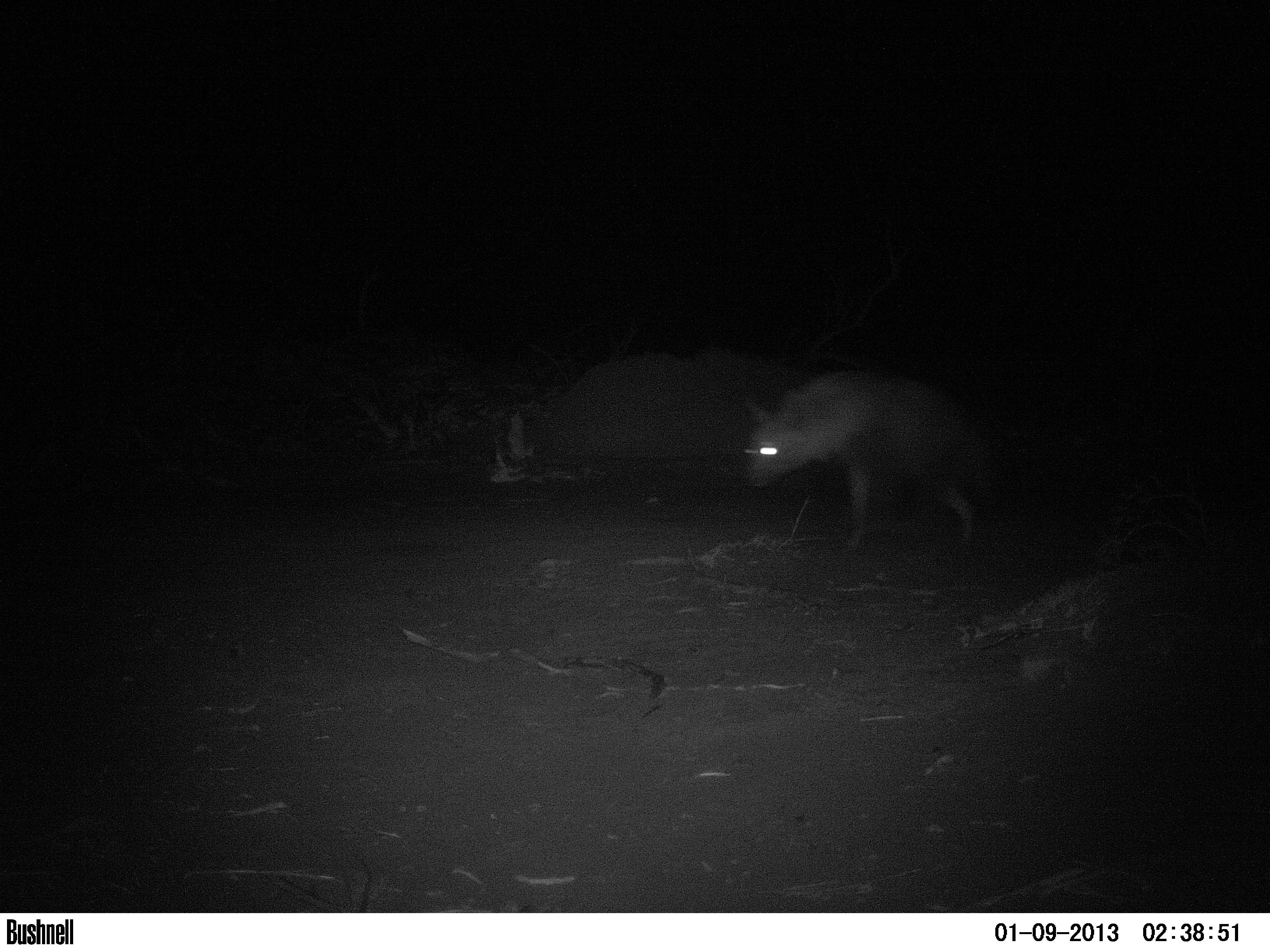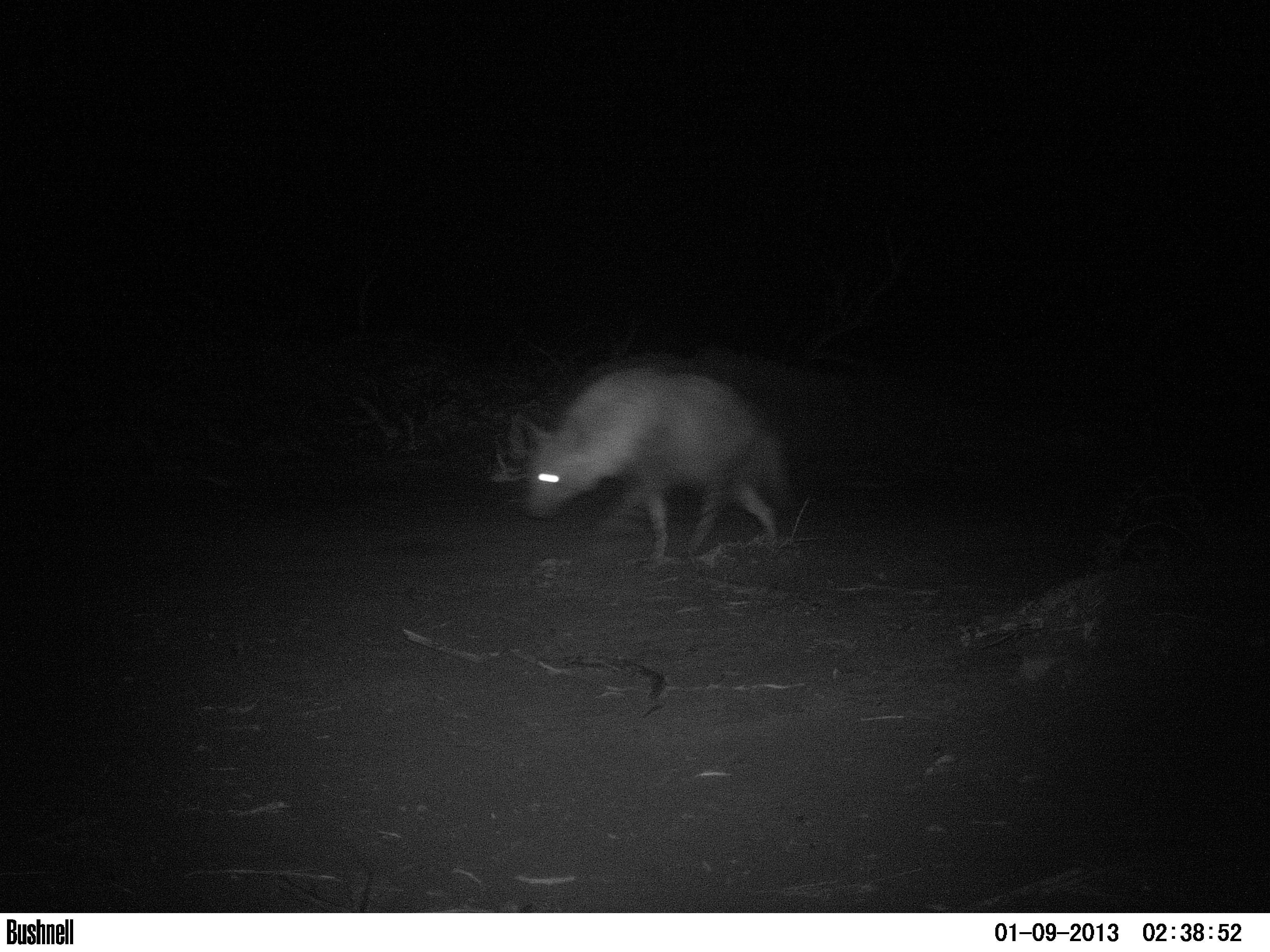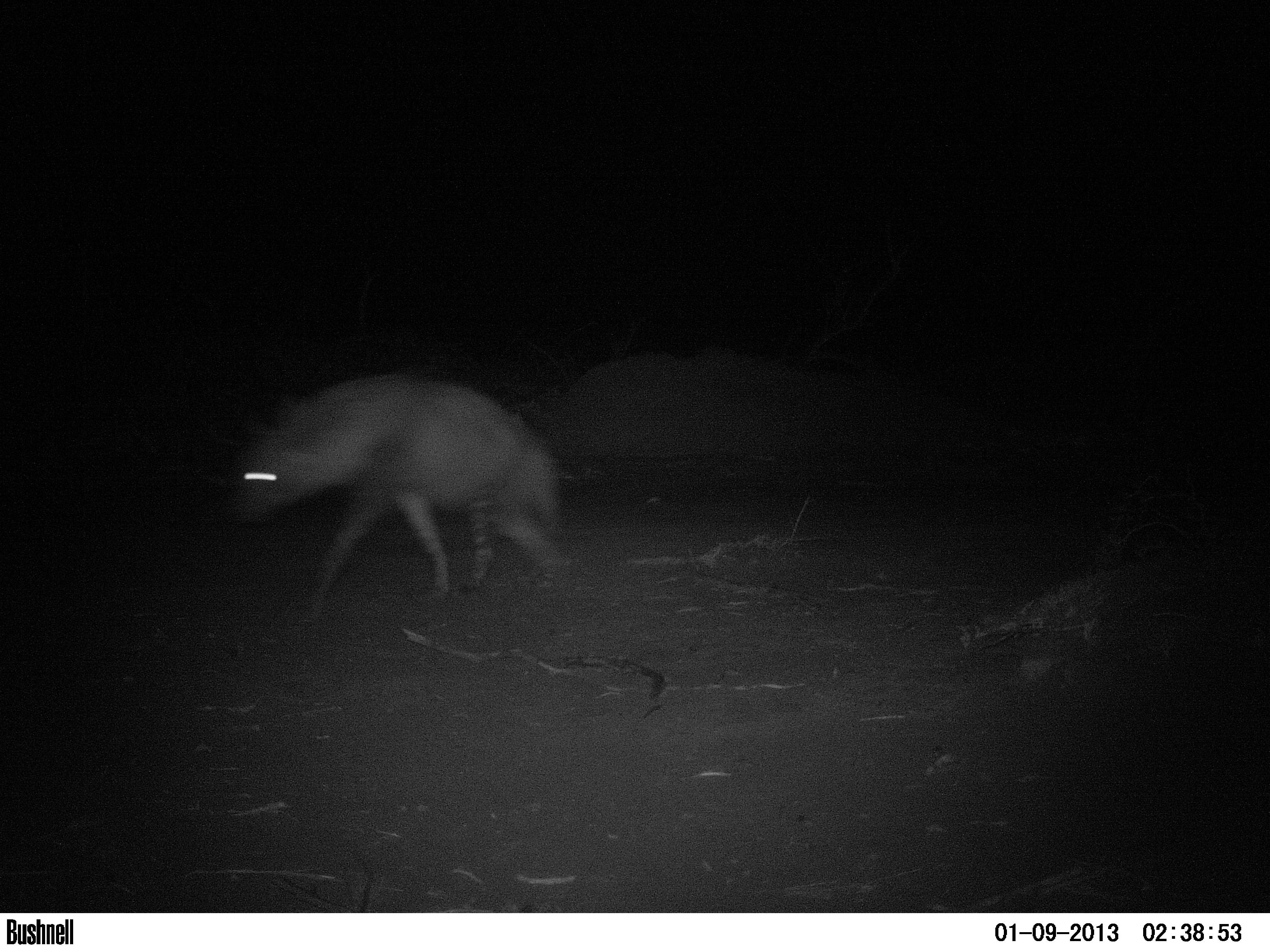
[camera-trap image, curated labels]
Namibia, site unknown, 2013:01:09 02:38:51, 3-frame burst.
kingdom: Animalia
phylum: Chordata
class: Mammalia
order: Carnivora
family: Hyaenidae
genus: Parahyaena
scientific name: Parahyaena brunnea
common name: brown hyena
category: hyaena brunnea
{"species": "hyaena brunnea (brown hyena) (Parahyaena brunnea)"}